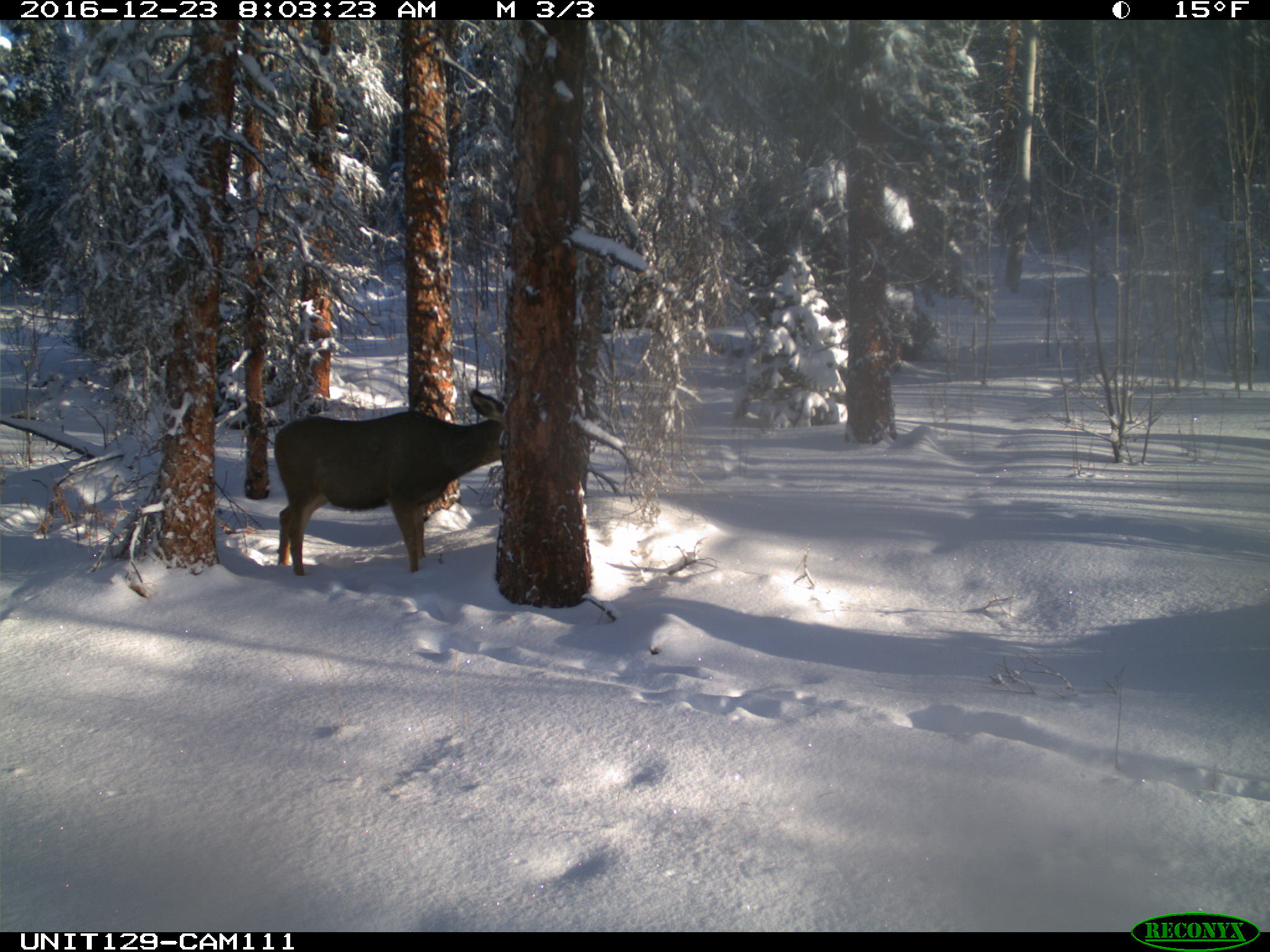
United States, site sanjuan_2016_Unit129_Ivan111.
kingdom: Animalia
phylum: Chordata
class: Mammalia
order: Artiodactyla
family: Cervidae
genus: Odocoileus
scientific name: Odocoileus hemionus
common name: mule deer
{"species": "Odocoileus hemionus (mule deer)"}